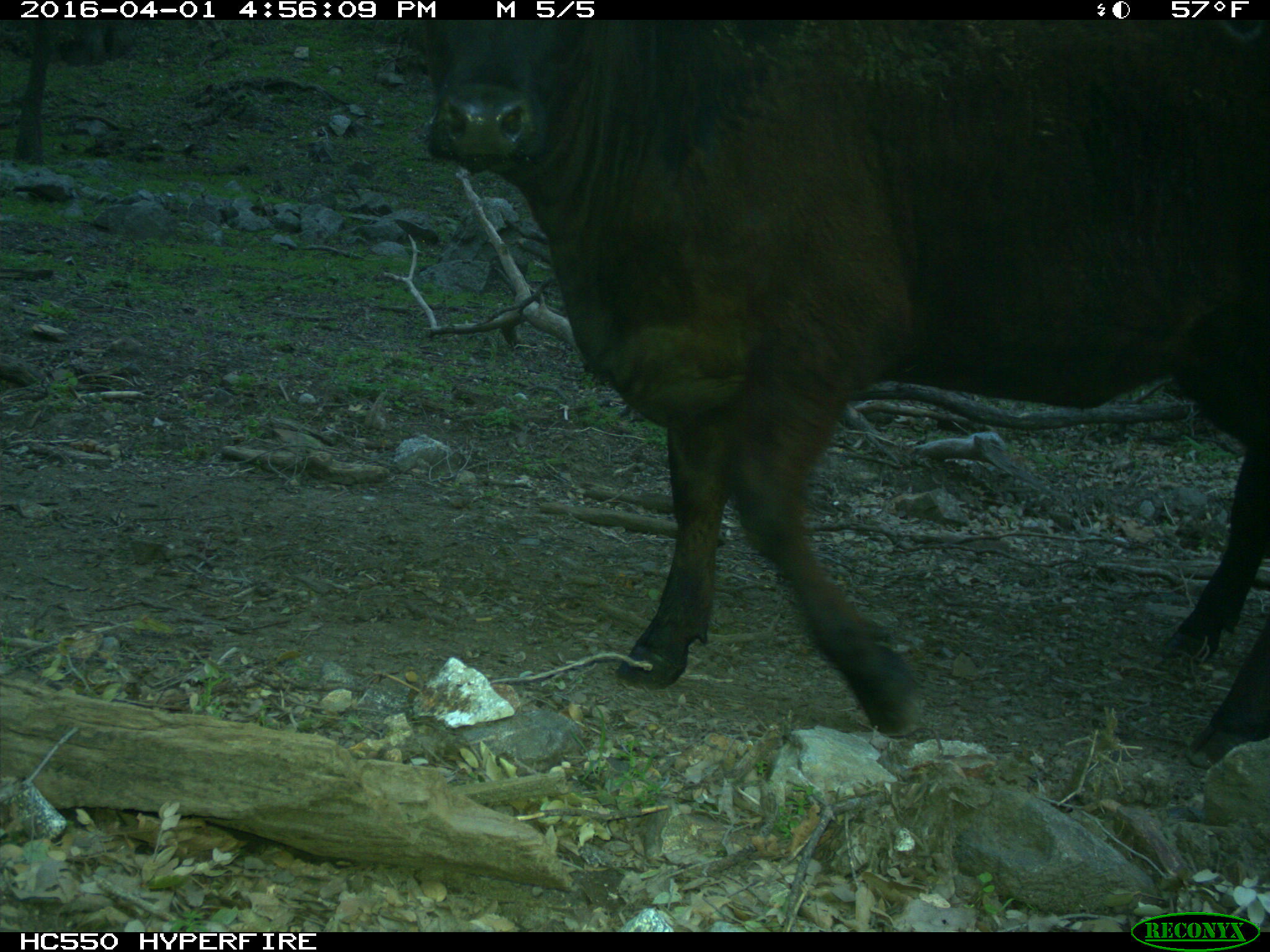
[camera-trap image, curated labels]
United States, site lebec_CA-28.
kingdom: Animalia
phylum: Chordata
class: Mammalia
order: Artiodactyla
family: Bovidae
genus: Bos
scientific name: Bos taurus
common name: domestic cow